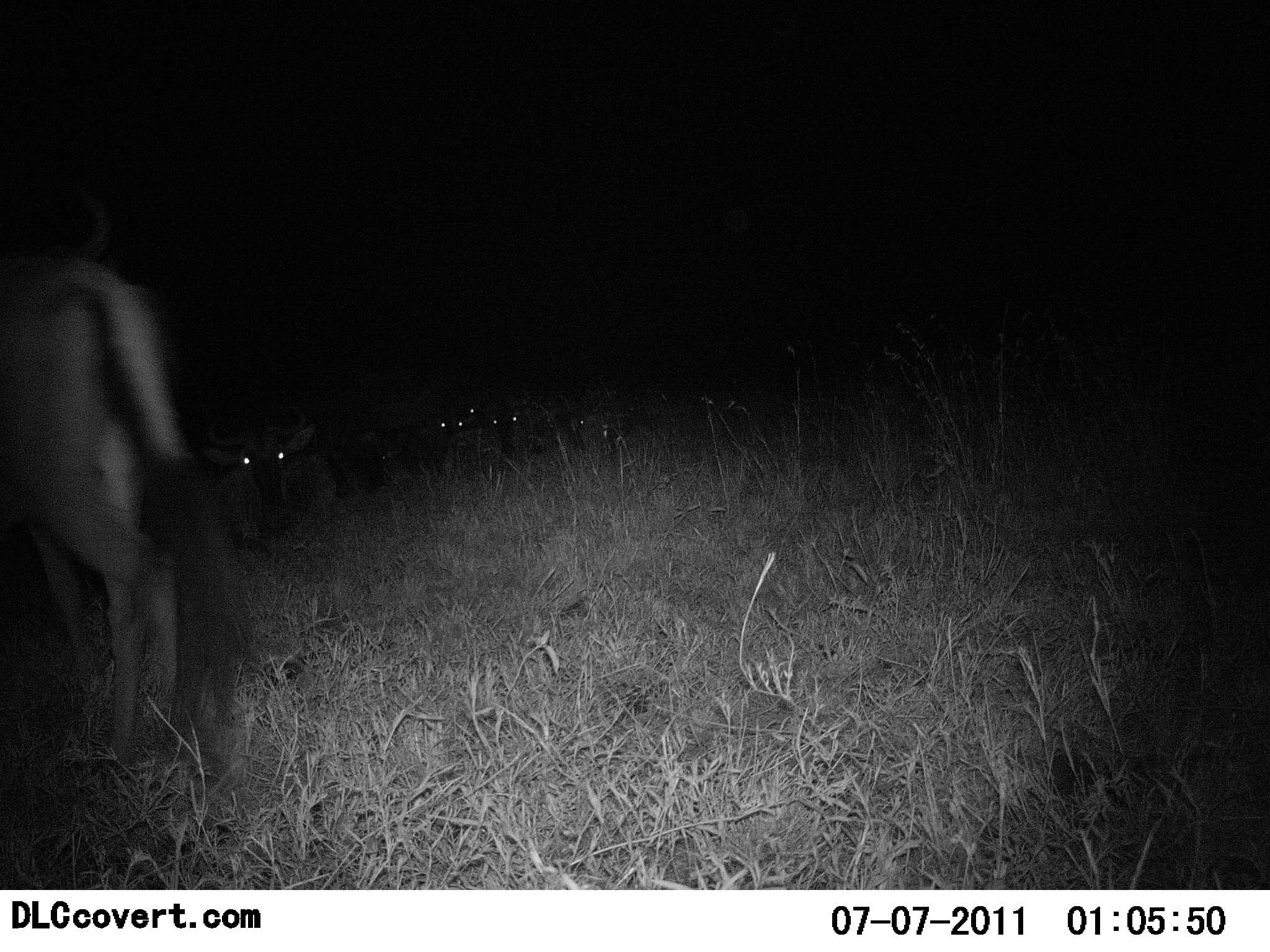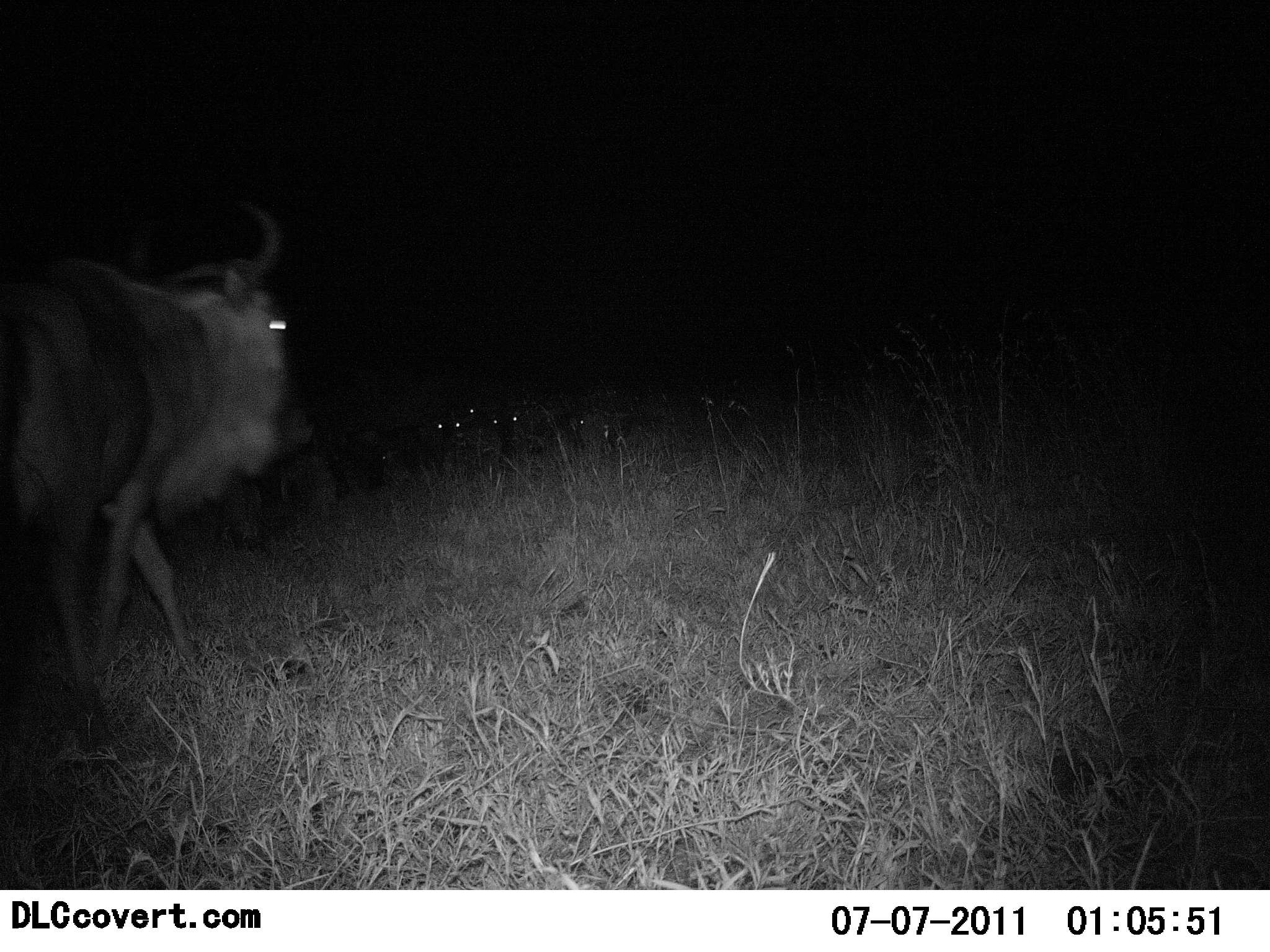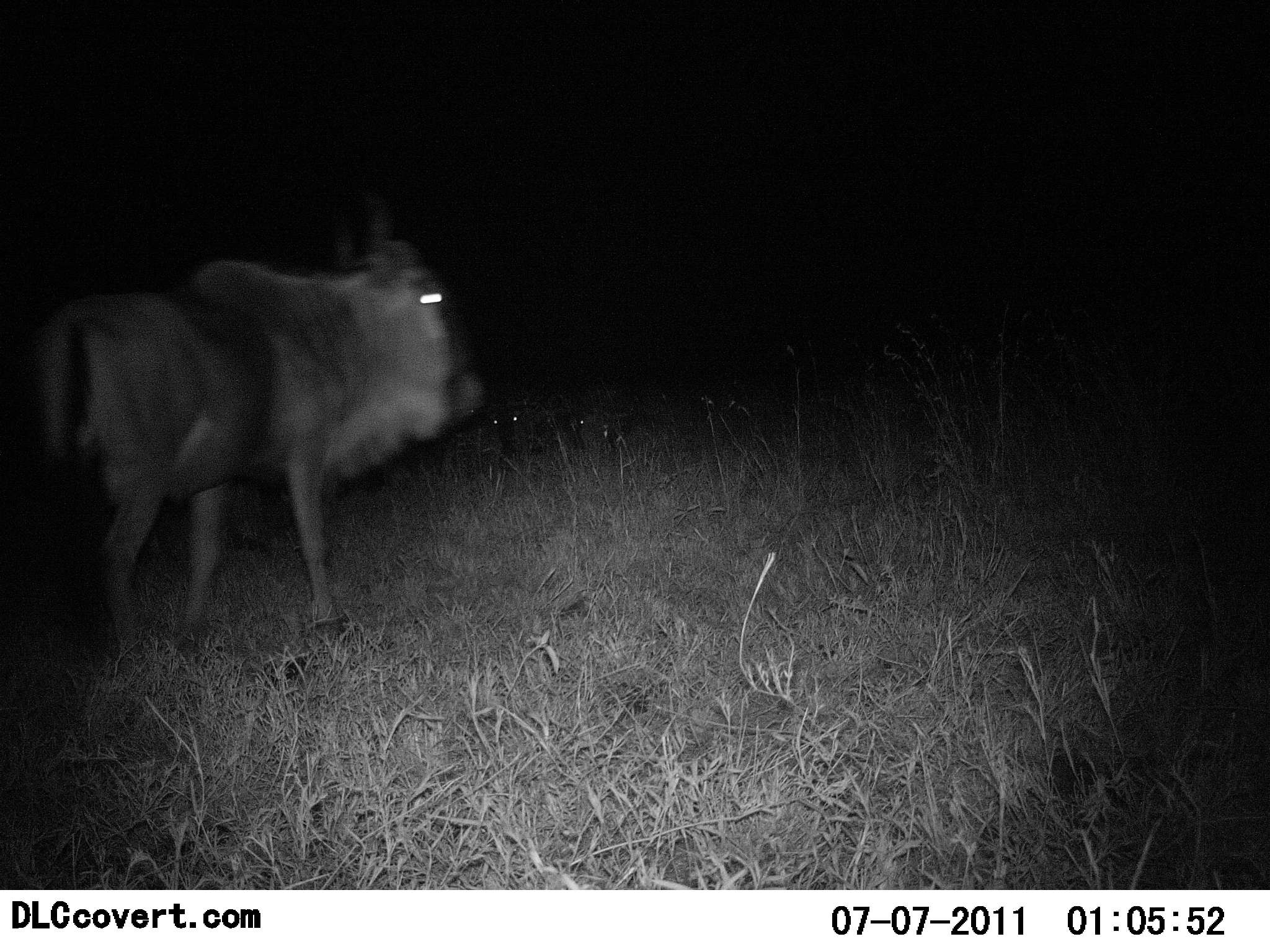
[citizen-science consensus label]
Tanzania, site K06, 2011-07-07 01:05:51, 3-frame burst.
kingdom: Animalia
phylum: Chordata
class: Mammalia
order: Artiodactyla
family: Bovidae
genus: Connochaetes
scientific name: Connochaetes taurinus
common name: blue wildebeest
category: wildebeest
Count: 1.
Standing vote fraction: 17%.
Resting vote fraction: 25%.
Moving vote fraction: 83%.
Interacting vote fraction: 0%.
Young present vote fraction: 0%.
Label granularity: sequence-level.